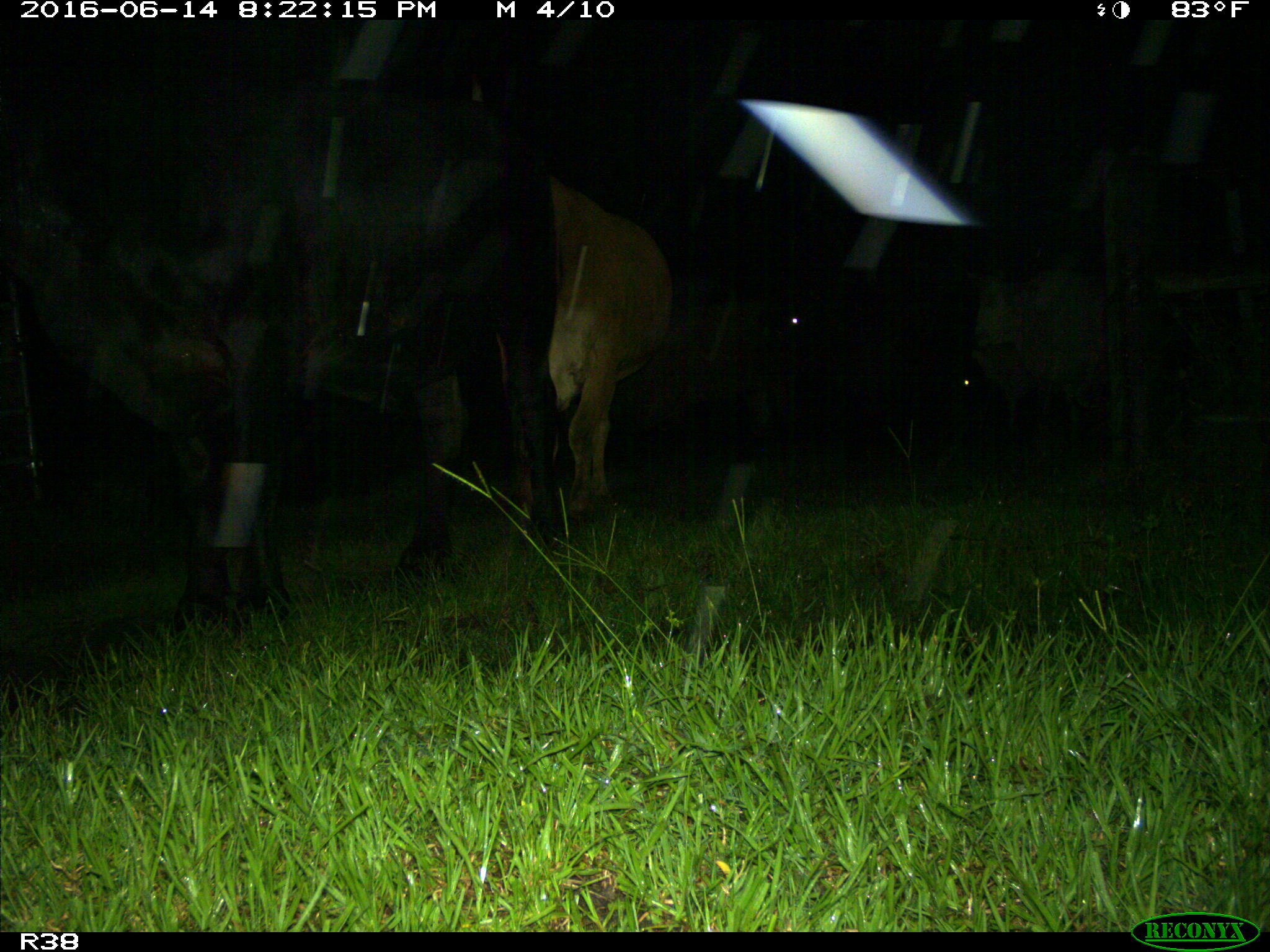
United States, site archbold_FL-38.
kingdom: Animalia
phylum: Chordata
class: Mammalia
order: Artiodactyla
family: Bovidae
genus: Bos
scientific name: Bos taurus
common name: domestic cow